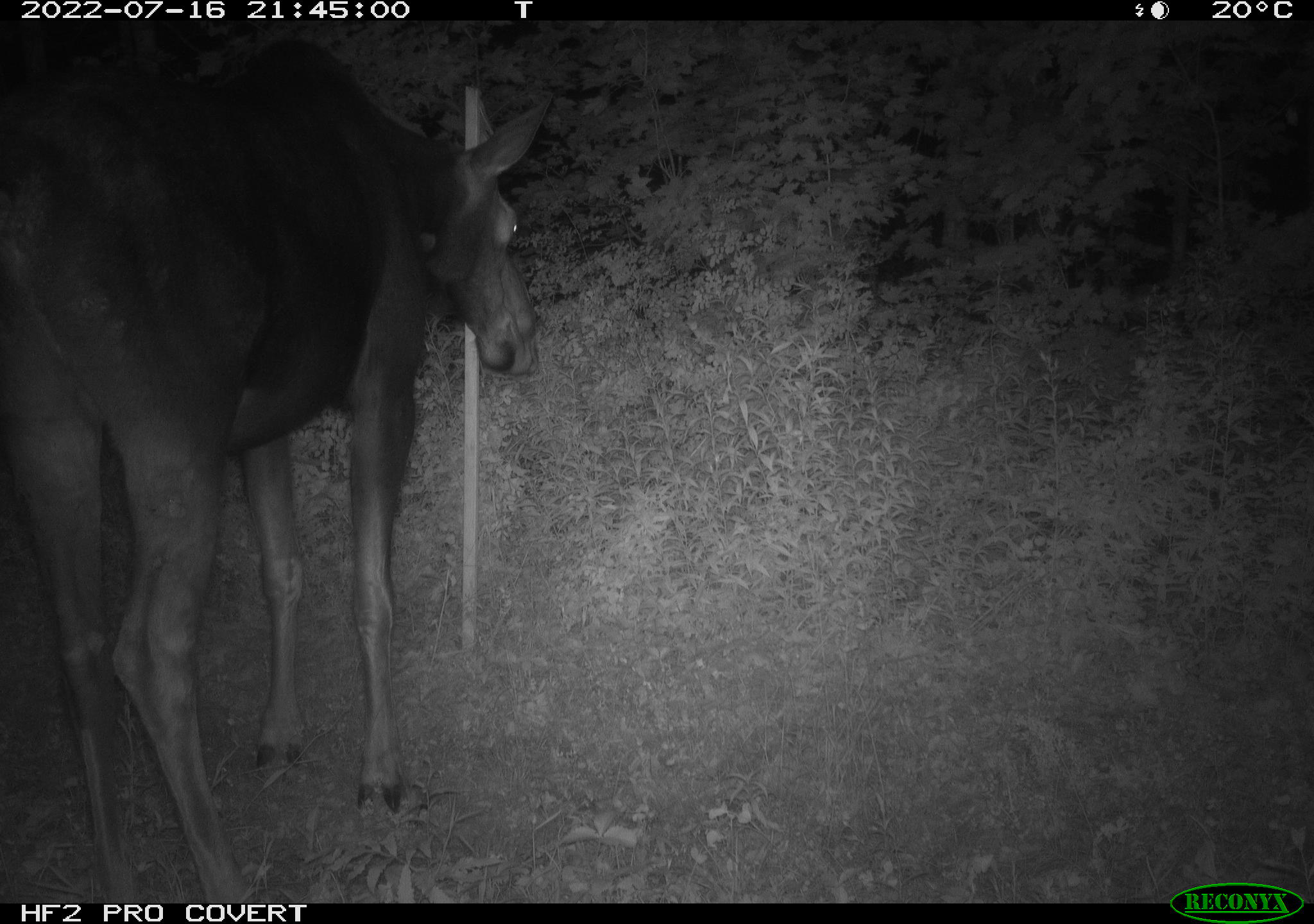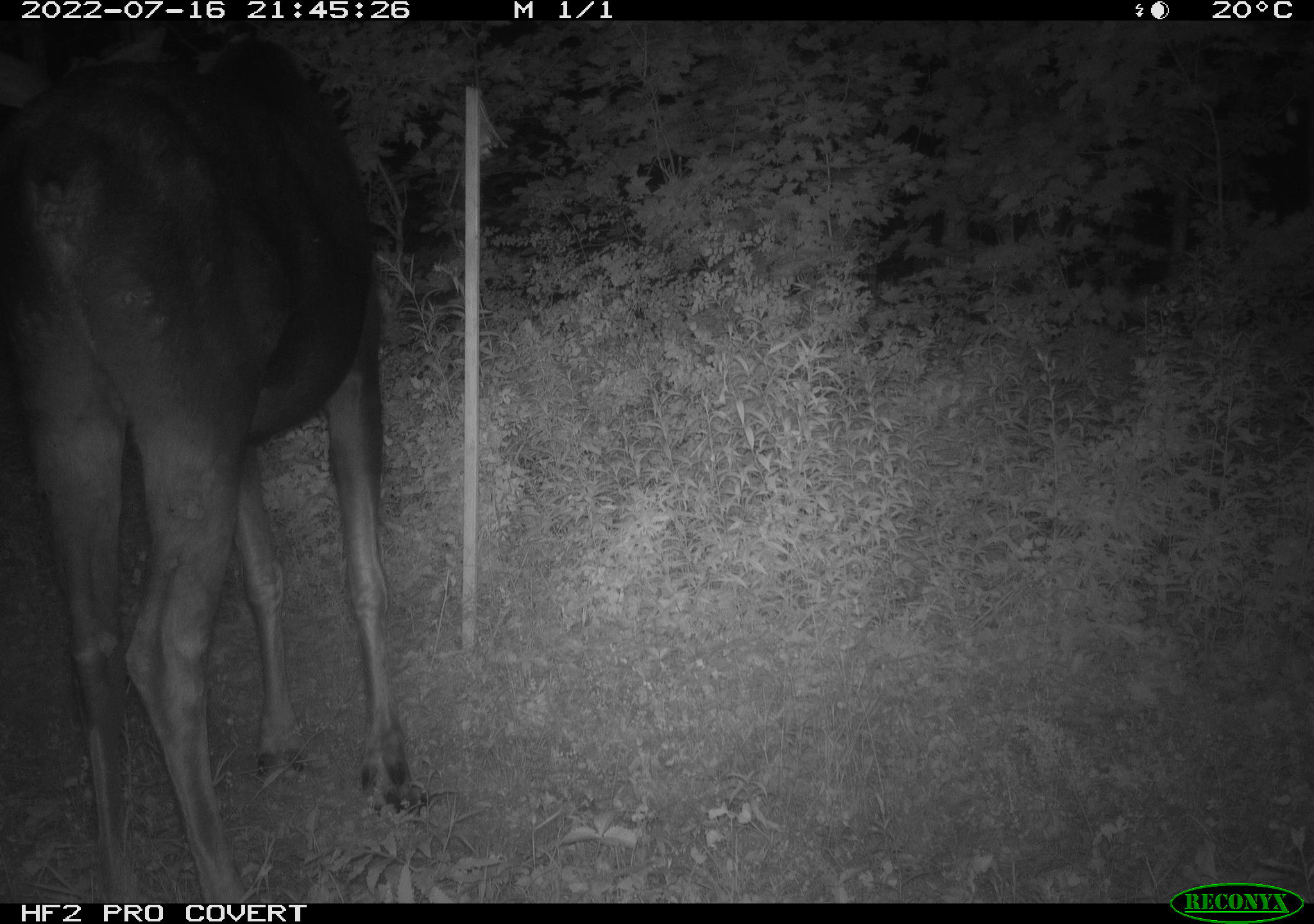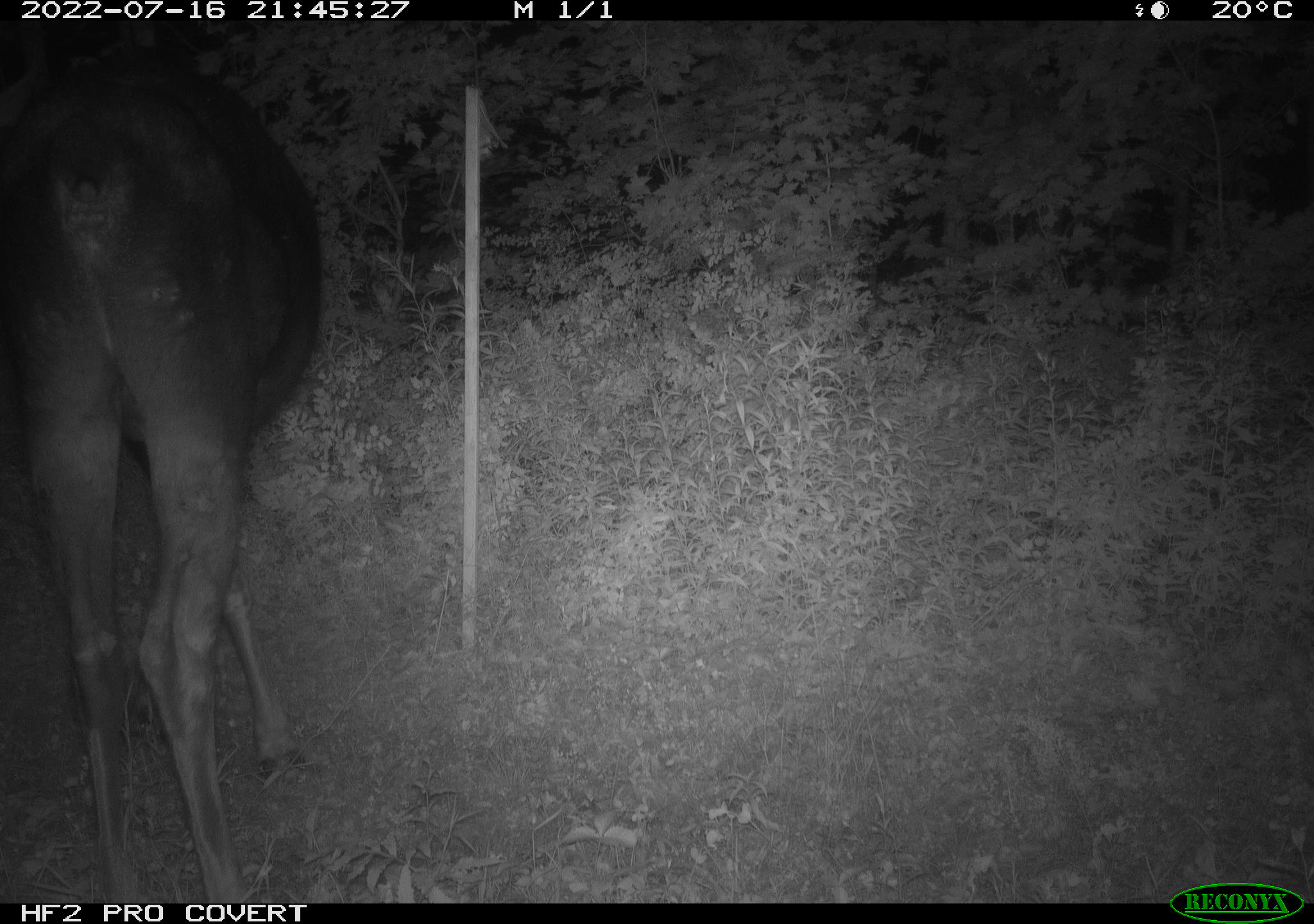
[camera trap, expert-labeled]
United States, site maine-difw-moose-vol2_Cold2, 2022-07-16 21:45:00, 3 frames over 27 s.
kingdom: Animalia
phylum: Chordata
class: Mammalia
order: Artiodactyla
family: Cervidae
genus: Alces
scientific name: Alces alces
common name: moose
Moose (Alces alces).